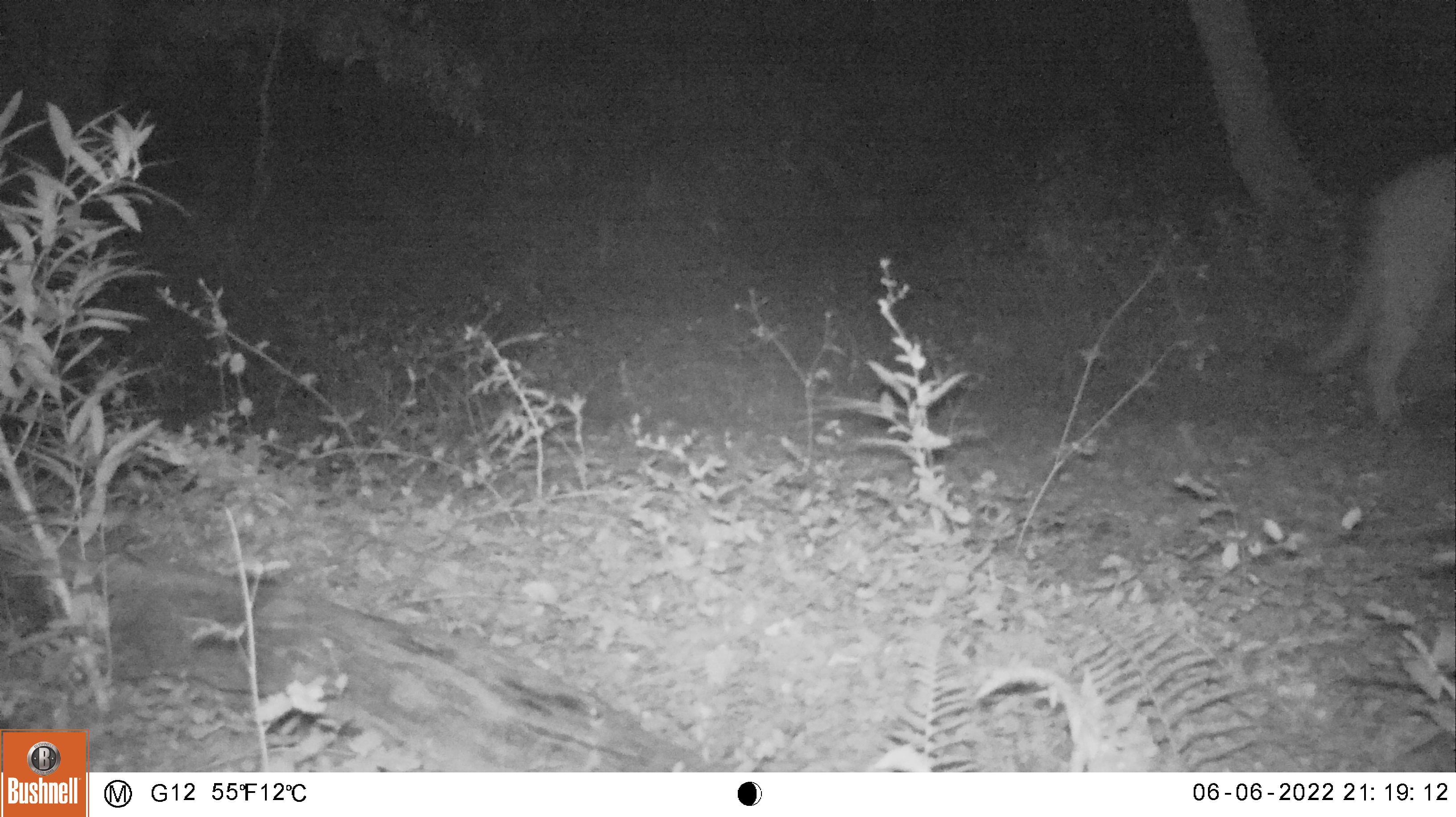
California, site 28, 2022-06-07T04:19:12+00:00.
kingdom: Animalia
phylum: Chordata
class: Mammalia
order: Carnivora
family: Felidae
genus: Puma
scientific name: Puma concolor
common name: puma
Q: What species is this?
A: Puma (Puma concolor).